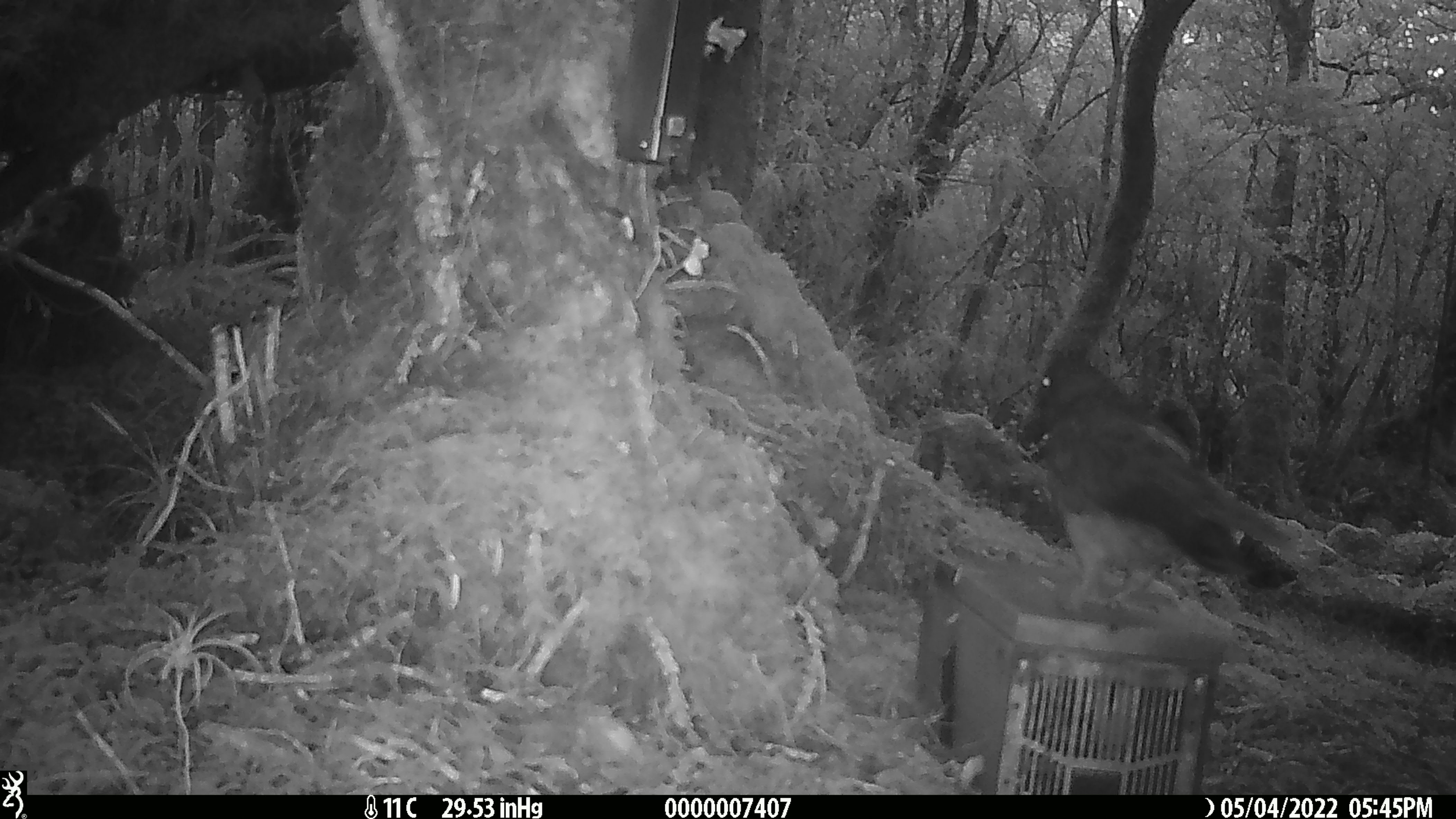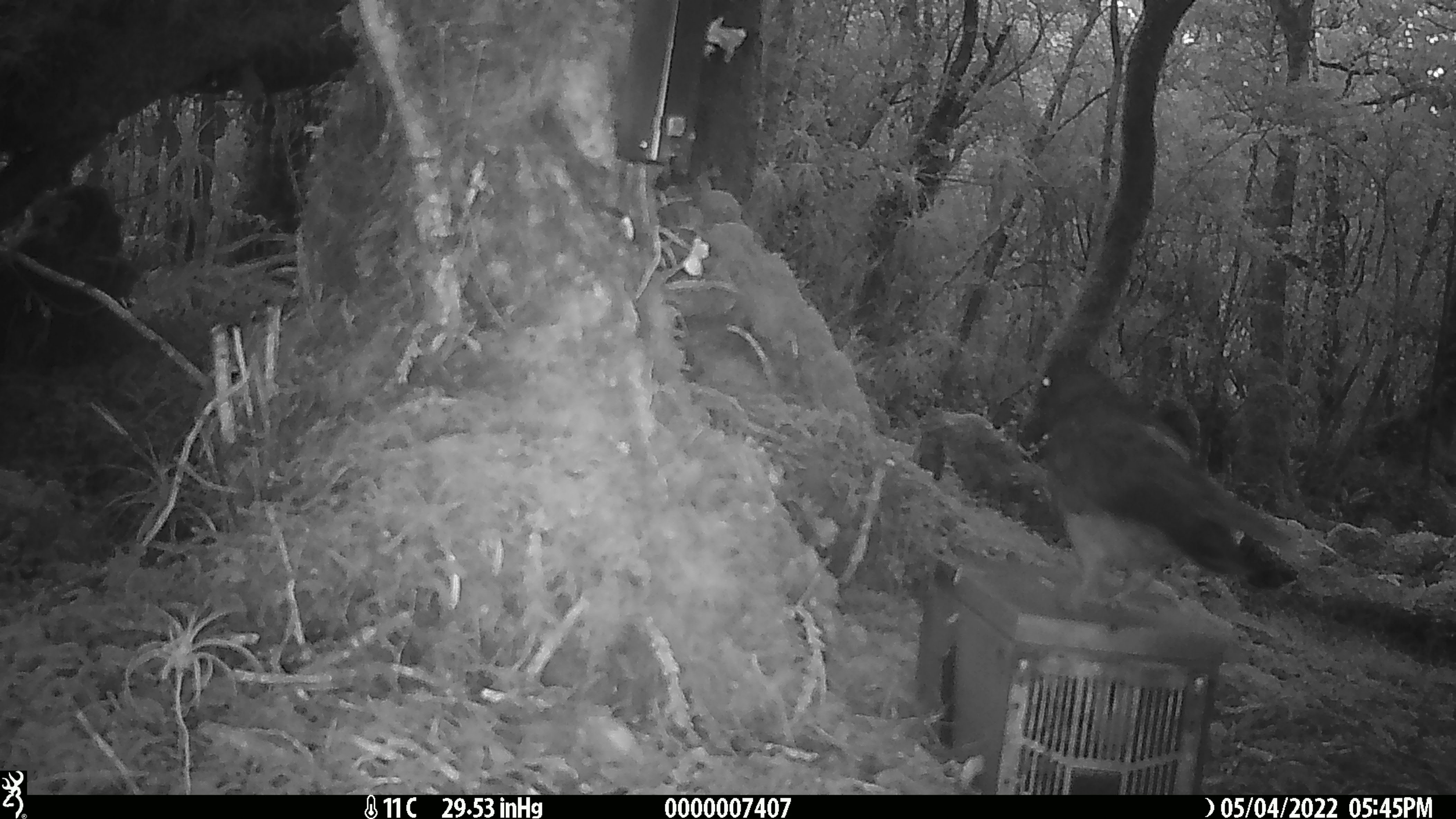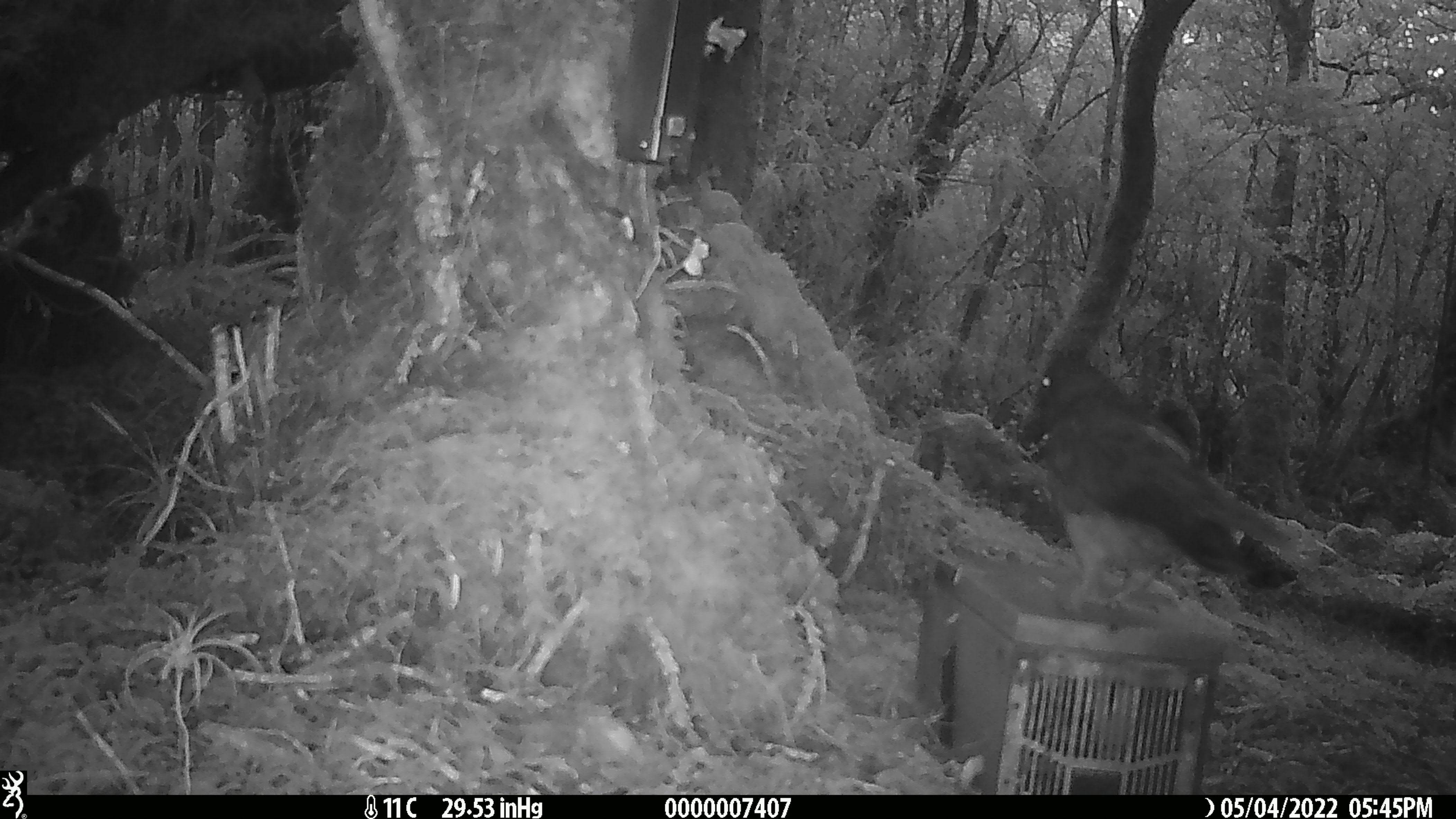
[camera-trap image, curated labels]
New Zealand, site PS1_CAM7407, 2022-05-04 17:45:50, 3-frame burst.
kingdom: Animalia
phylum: Chordata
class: Aves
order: Psittaciformes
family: Strigopidae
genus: Nestor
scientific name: Nestor notabilis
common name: kea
Kea (Nestor notabilis).